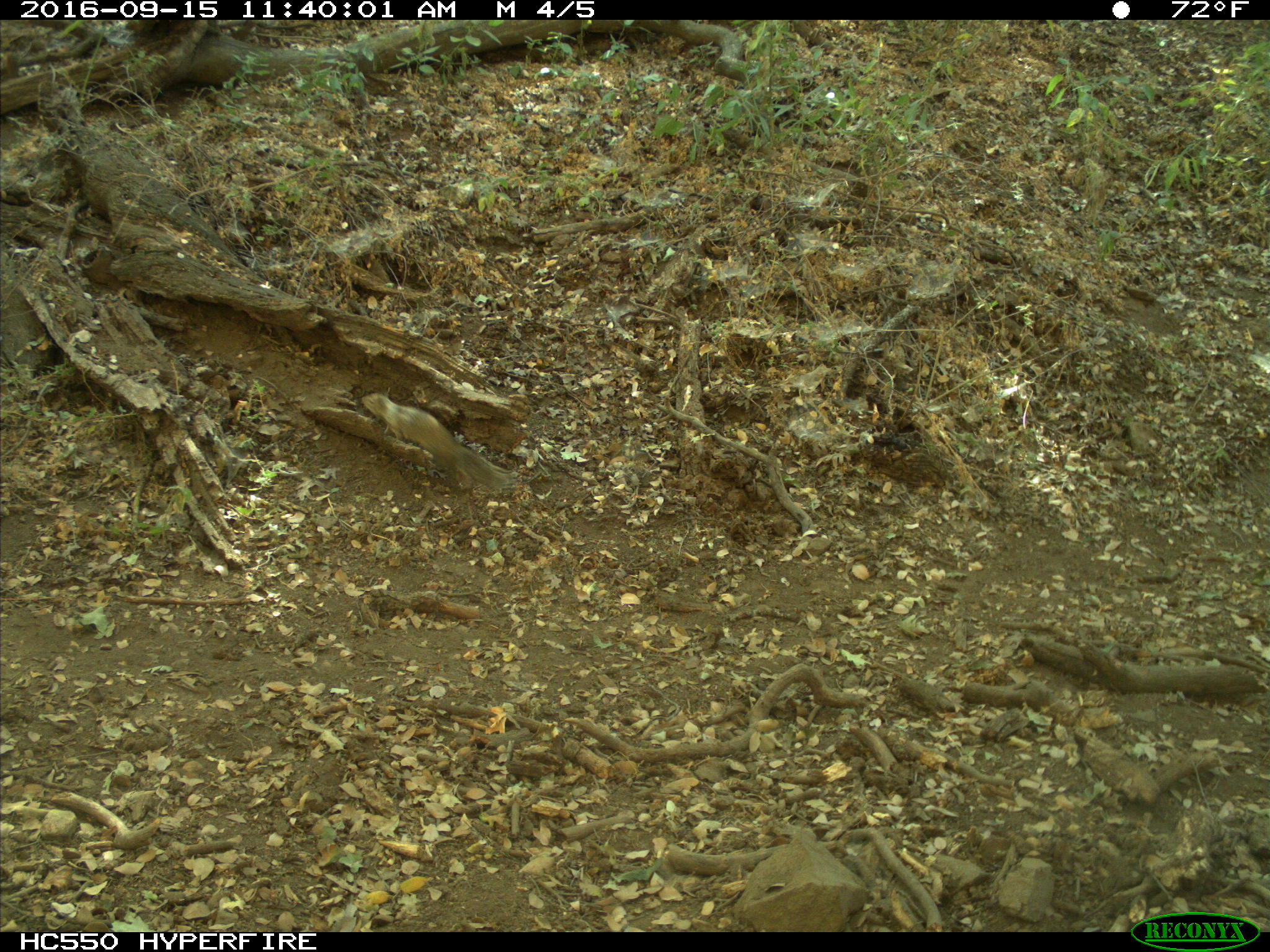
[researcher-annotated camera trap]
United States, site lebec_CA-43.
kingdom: Animalia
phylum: Chordata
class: Mammalia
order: Rodentia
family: Sciuridae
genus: Otospermophilus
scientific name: Otospermophilus beecheyi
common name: california ground squirrel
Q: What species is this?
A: Otospermophilus beecheyi (california ground squirrel).